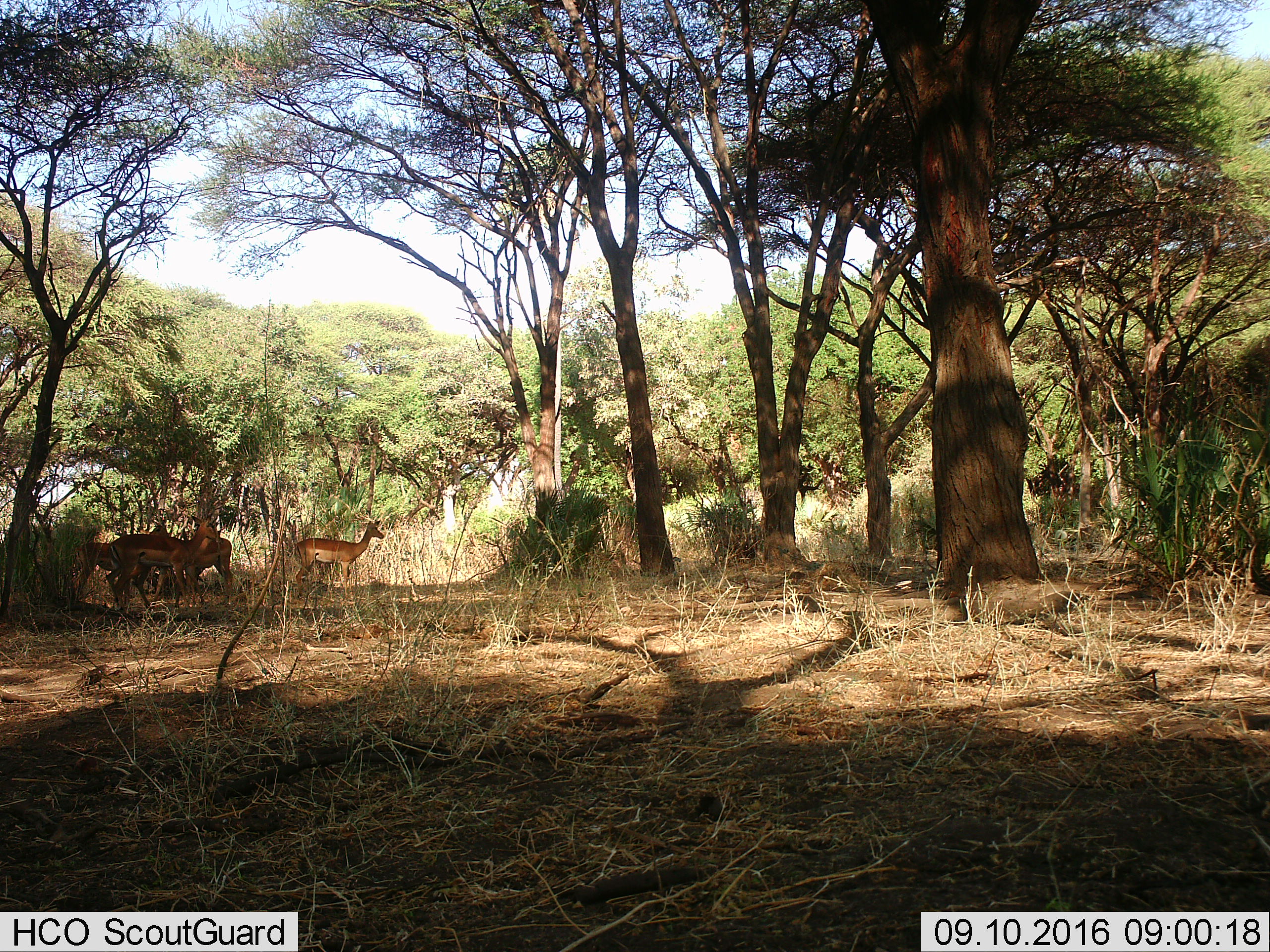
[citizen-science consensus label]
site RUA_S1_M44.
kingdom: Animalia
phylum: Chordata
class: Mammalia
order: Artiodactyla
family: Bovidae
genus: Aepyceros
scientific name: Aepyceros melampus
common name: impala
Impala (Aepyceros melampus), count 4. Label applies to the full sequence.